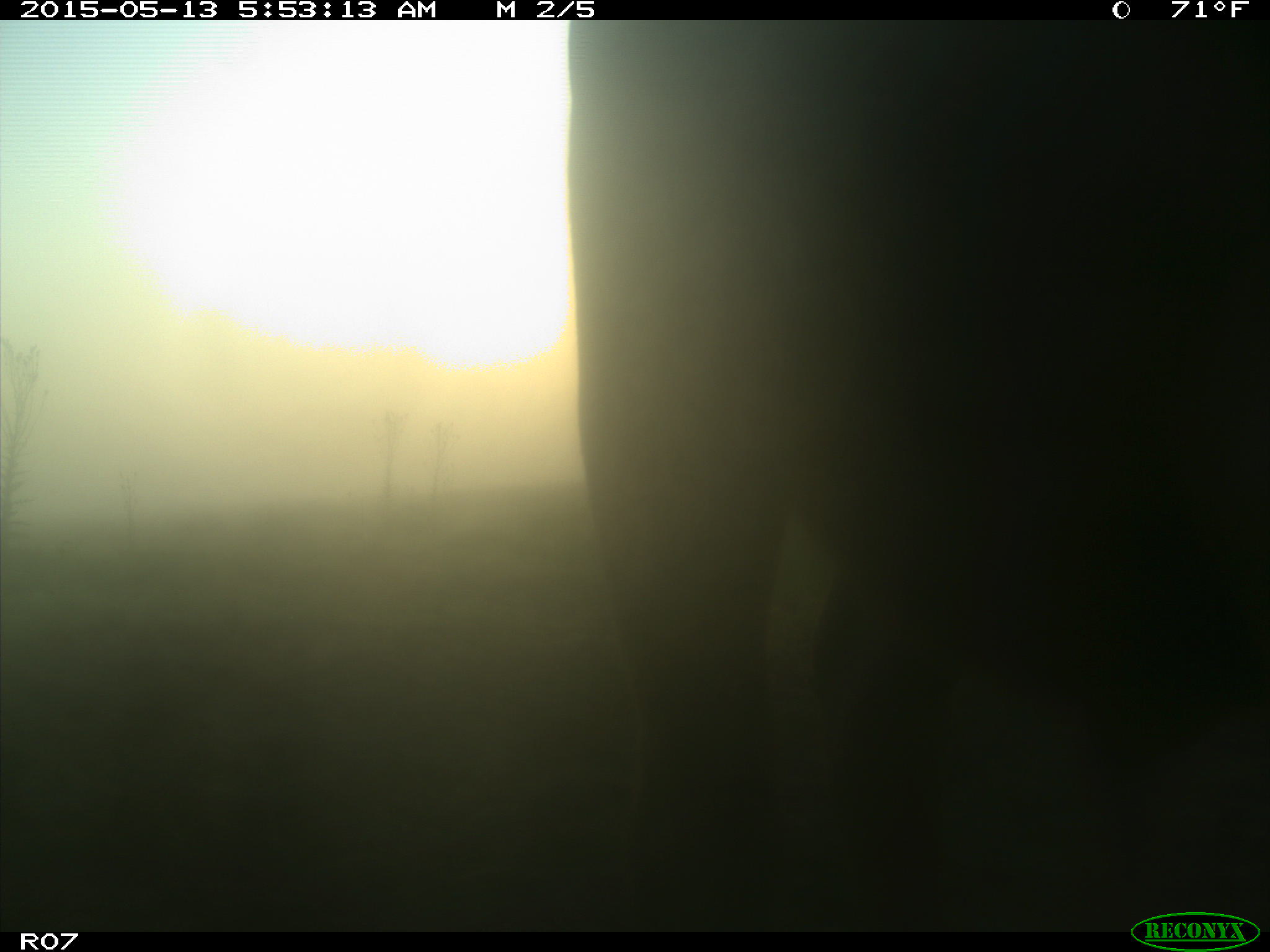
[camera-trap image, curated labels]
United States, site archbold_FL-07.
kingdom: Animalia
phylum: Chordata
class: Mammalia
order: Artiodactyla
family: Bovidae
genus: Bos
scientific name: Bos taurus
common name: domestic cow